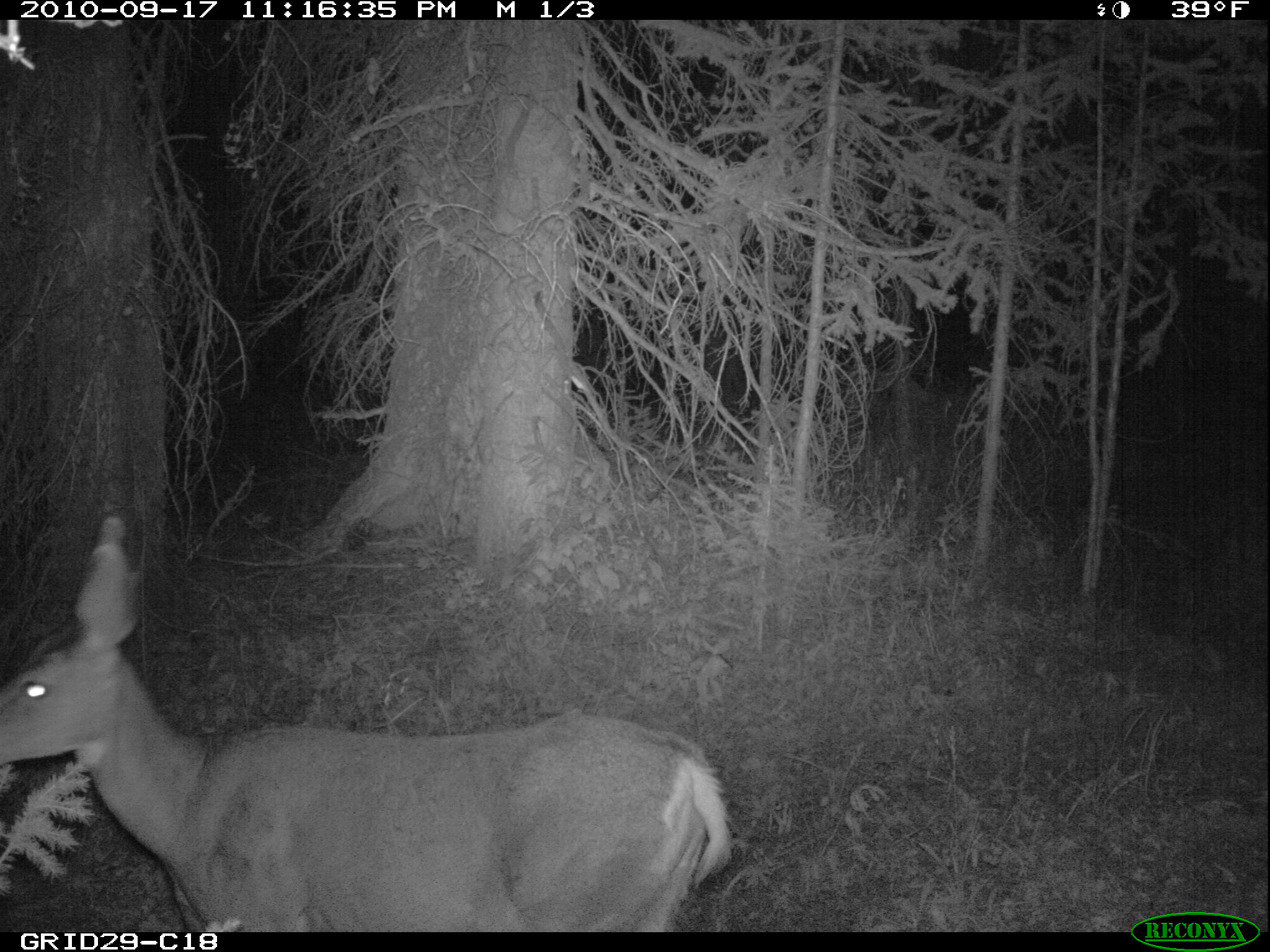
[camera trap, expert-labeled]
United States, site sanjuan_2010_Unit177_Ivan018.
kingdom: Animalia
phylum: Chordata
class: Mammalia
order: Artiodactyla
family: Cervidae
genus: Odocoileus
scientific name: Odocoileus hemionus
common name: mule deer